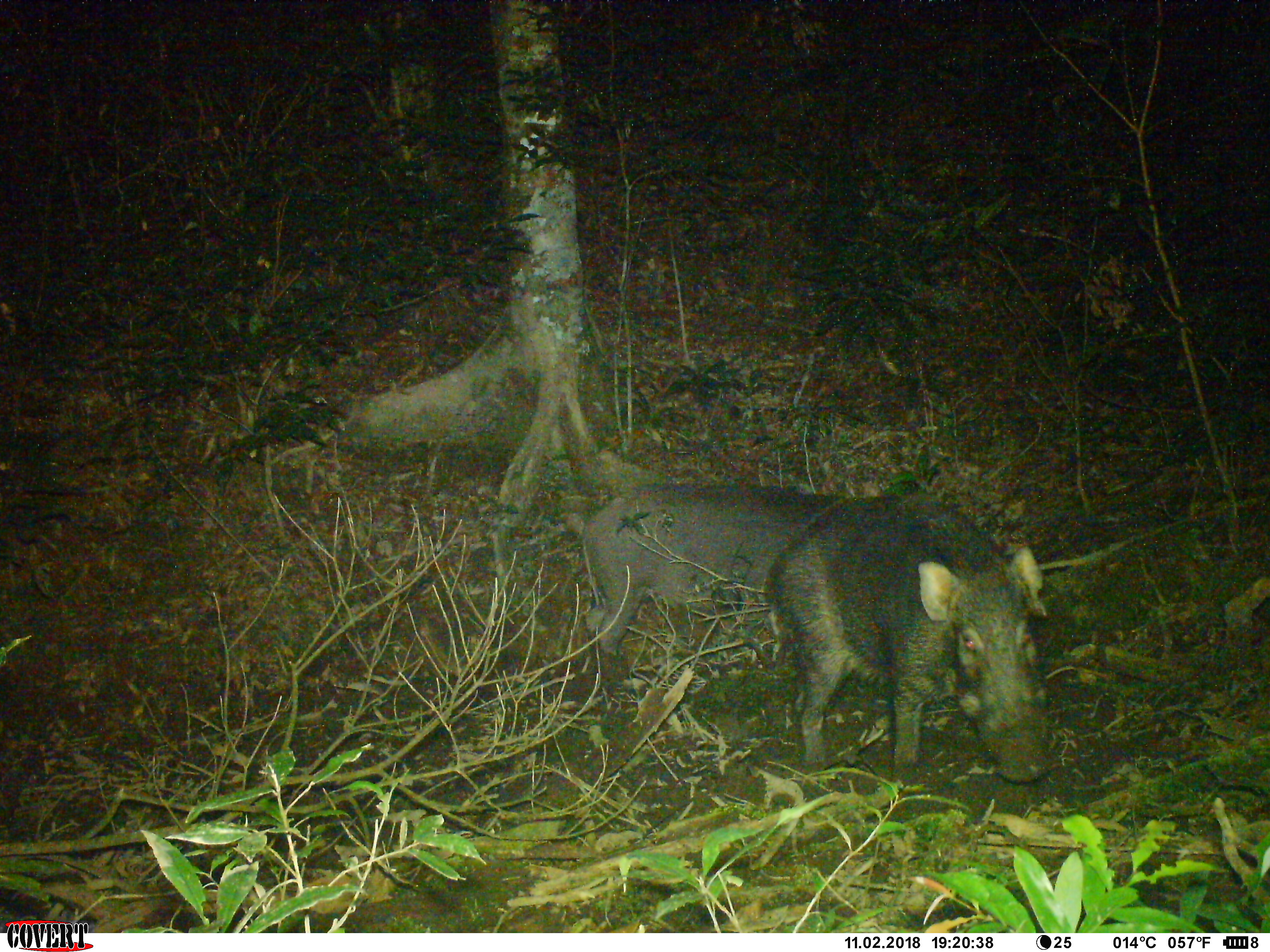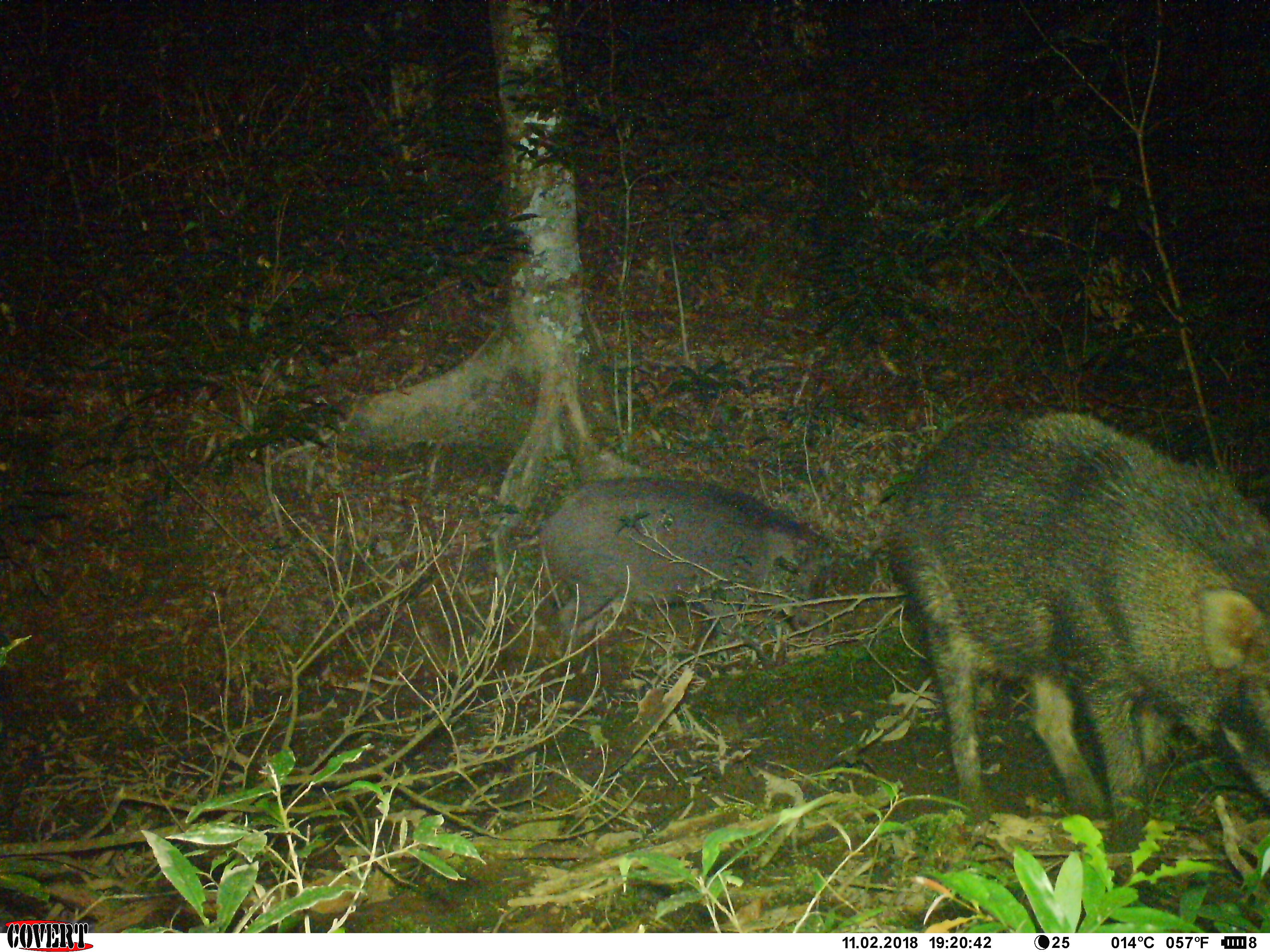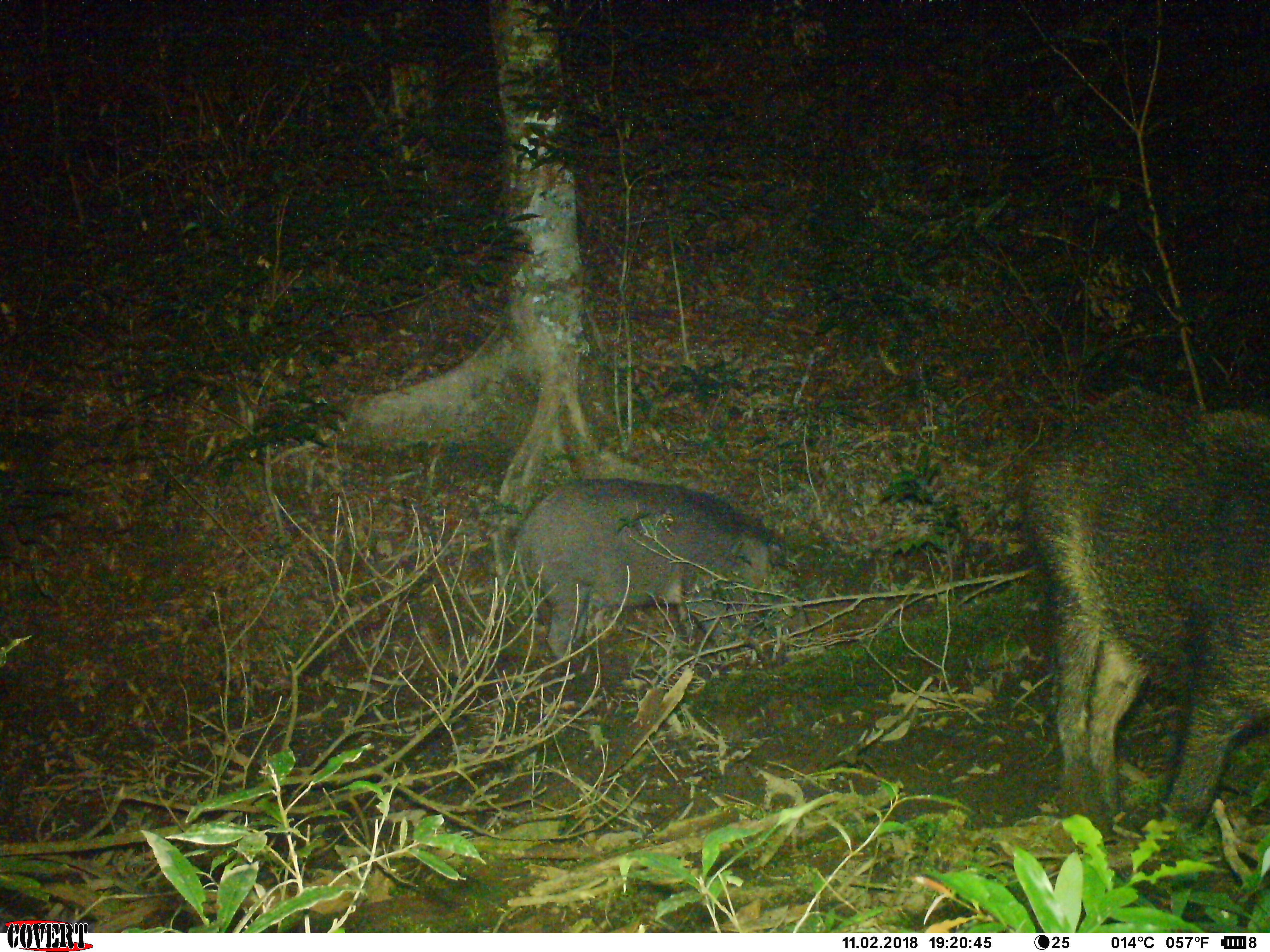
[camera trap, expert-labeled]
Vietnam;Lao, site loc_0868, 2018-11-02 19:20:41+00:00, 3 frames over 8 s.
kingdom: Animalia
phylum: Chordata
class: Mammalia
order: Artiodactyla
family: Suidae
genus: Sus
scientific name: Sus scrofa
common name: eurasian wild pig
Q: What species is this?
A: Eurasian wild pig (Sus scrofa).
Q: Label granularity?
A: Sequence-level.